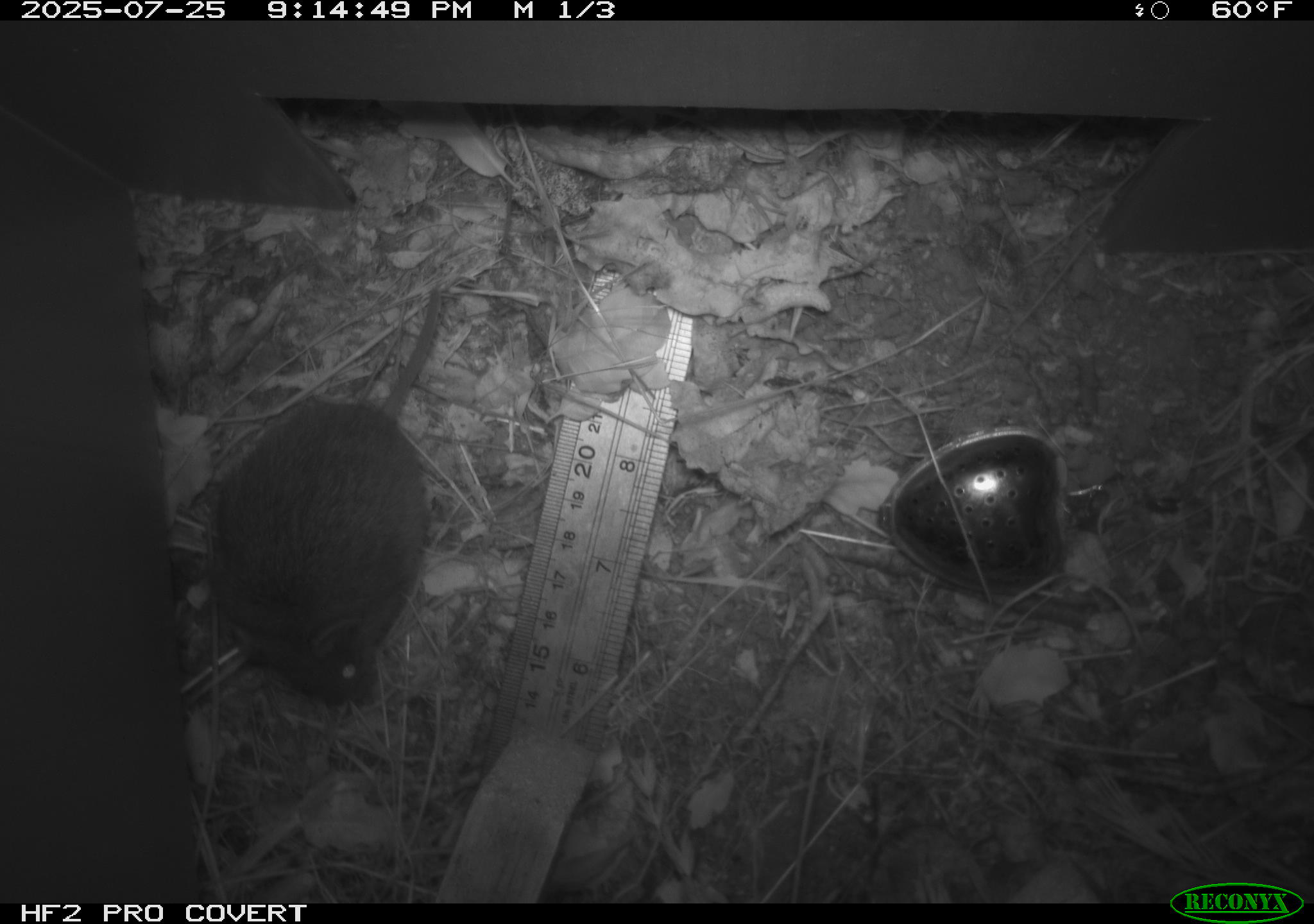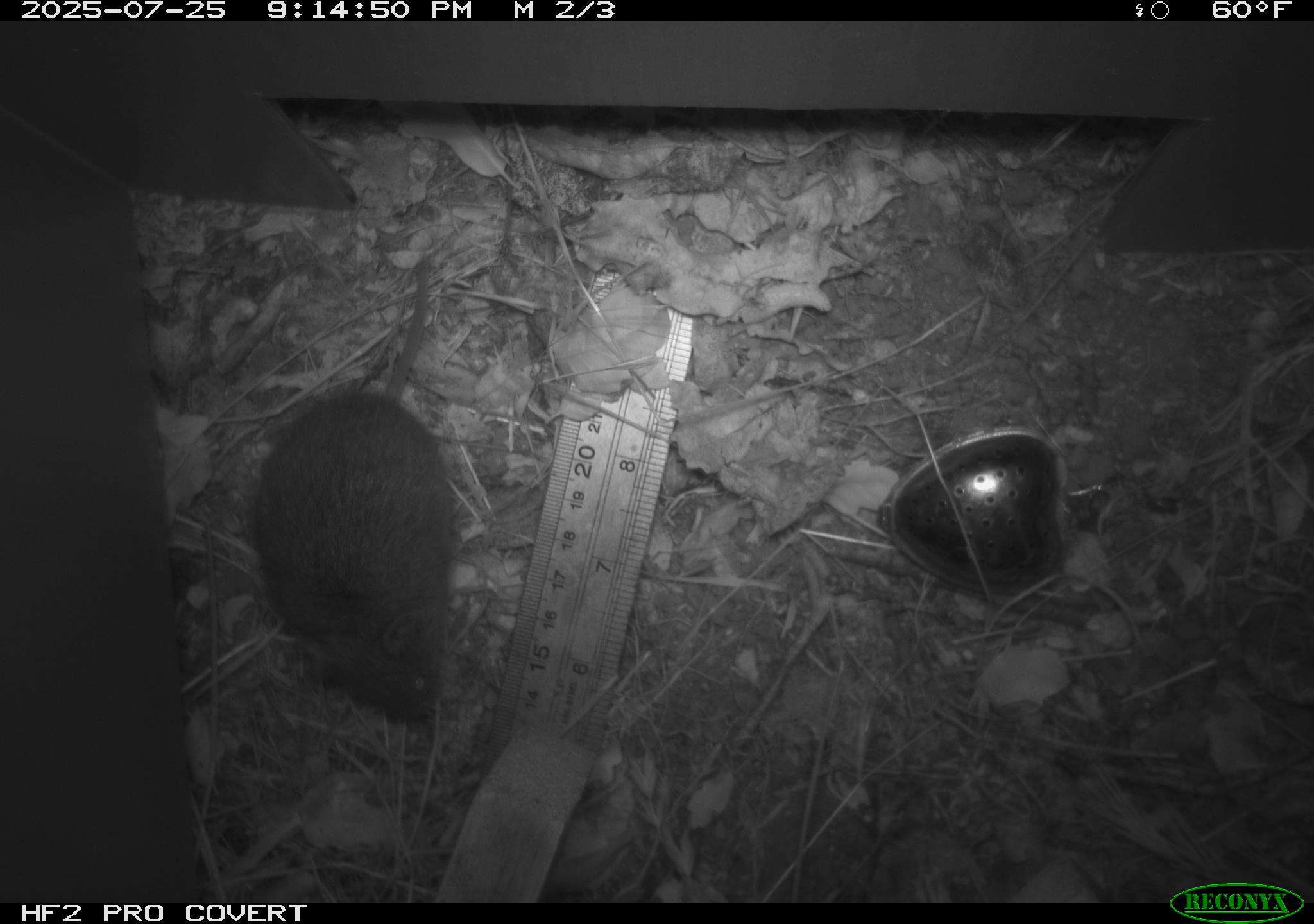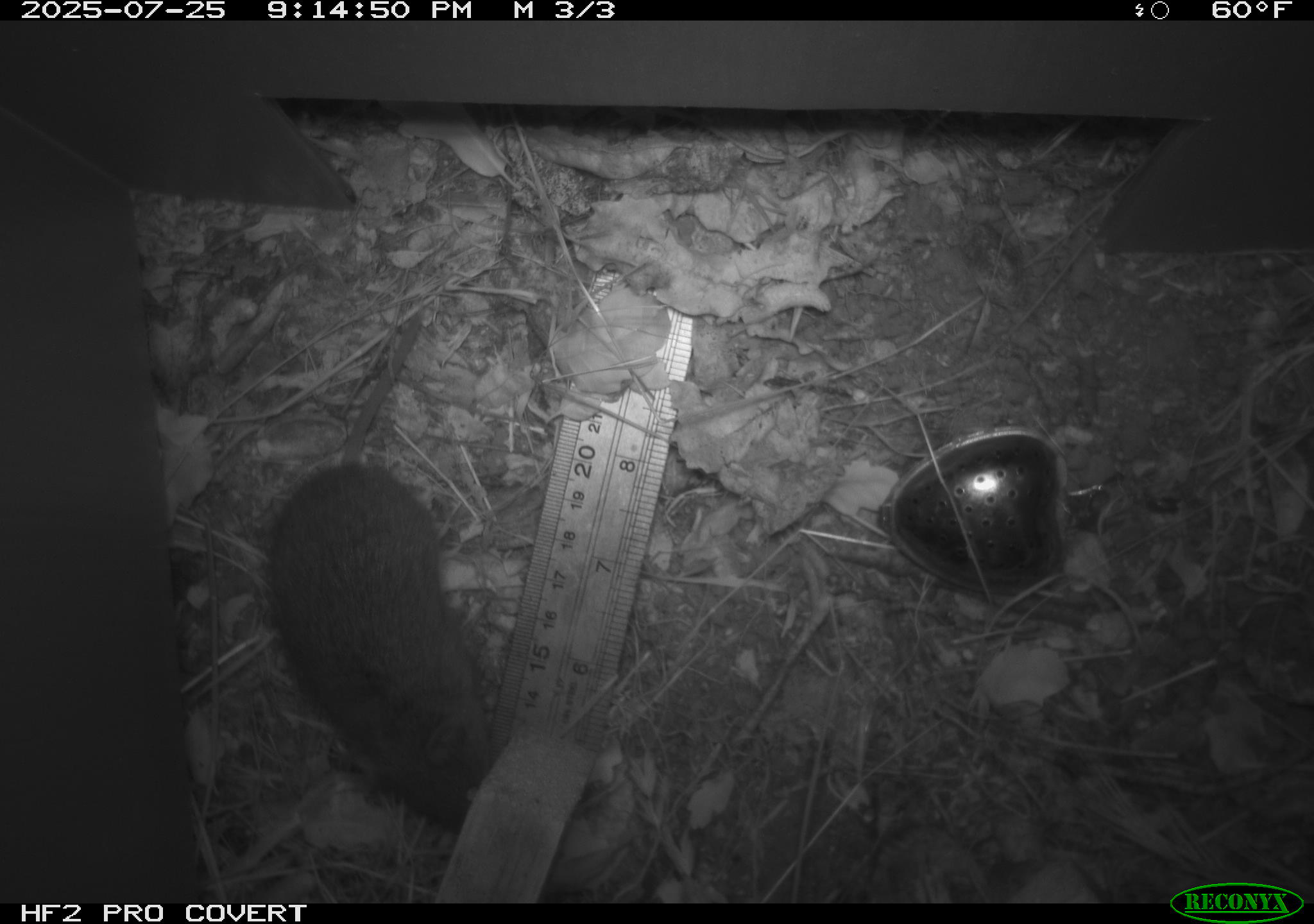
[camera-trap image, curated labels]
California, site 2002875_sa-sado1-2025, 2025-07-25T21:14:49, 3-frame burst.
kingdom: Animalia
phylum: Chordata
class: Mammalia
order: Rodentia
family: Cricetidae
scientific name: Arvicolinae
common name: voles, lemmings, and muskrats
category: arvicolinae subfamily